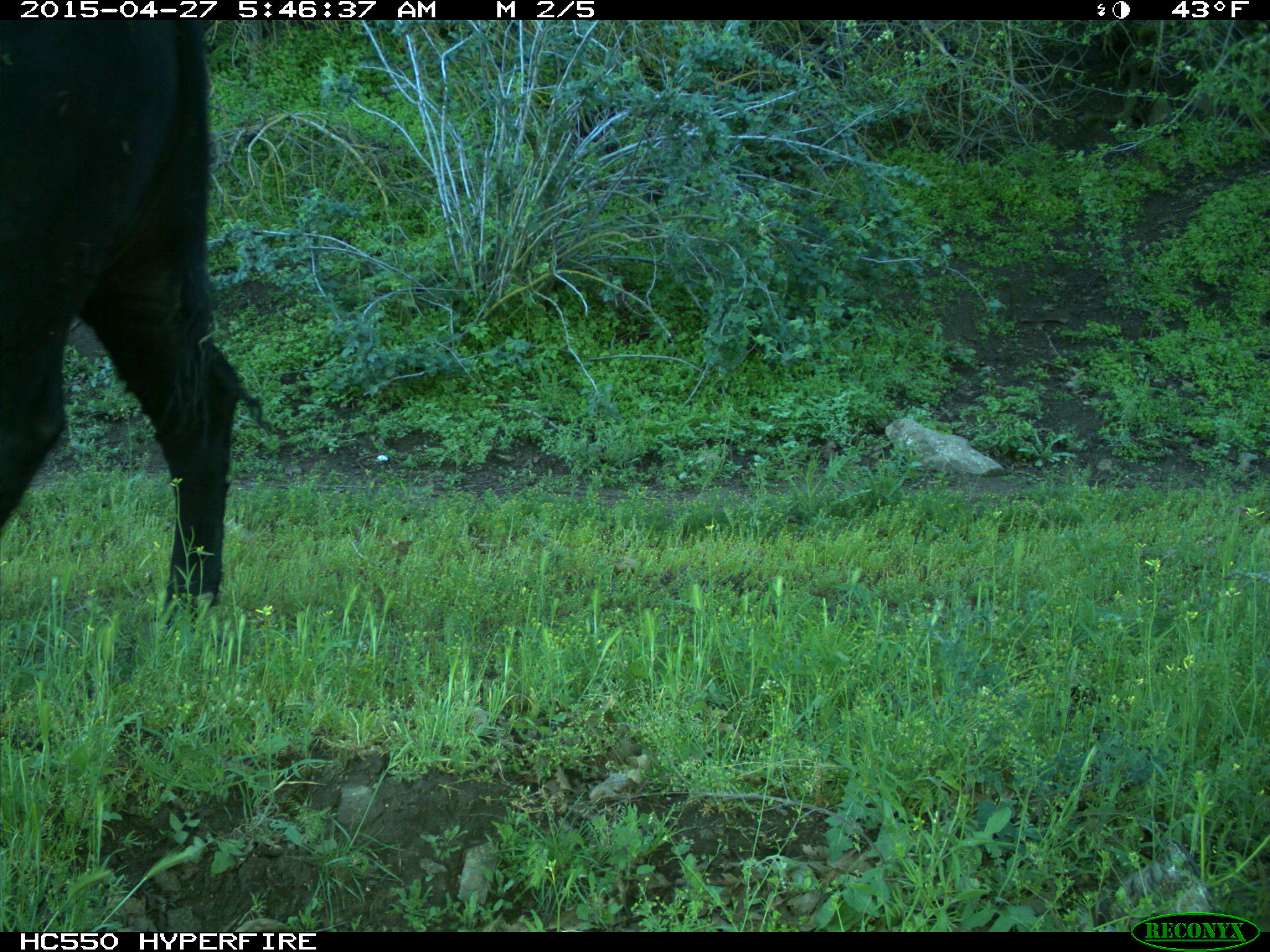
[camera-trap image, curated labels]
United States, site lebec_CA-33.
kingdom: Animalia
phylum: Chordata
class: Mammalia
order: Artiodactyla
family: Bovidae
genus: Bos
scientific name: Bos taurus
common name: domestic cow